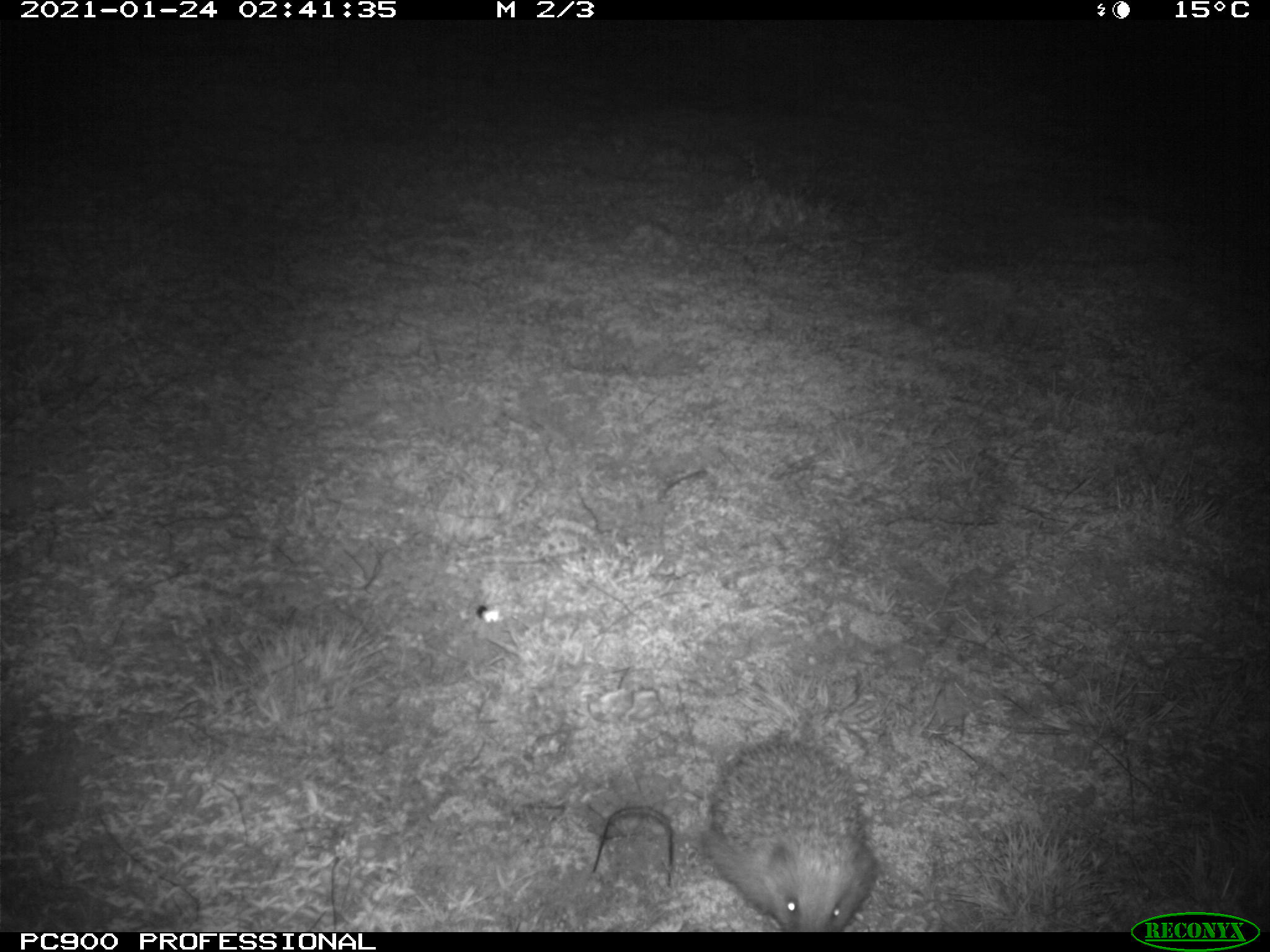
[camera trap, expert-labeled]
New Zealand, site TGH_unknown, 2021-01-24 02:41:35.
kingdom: Animalia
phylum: Chordata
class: Mammalia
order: Eulipotyphla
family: Erinaceidae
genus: Erinaceus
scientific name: Erinaceus europaeus europaeus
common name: european hedgehog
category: hedgehog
Hedgehog (european hedgehog) (Erinaceus europaeus europaeus).